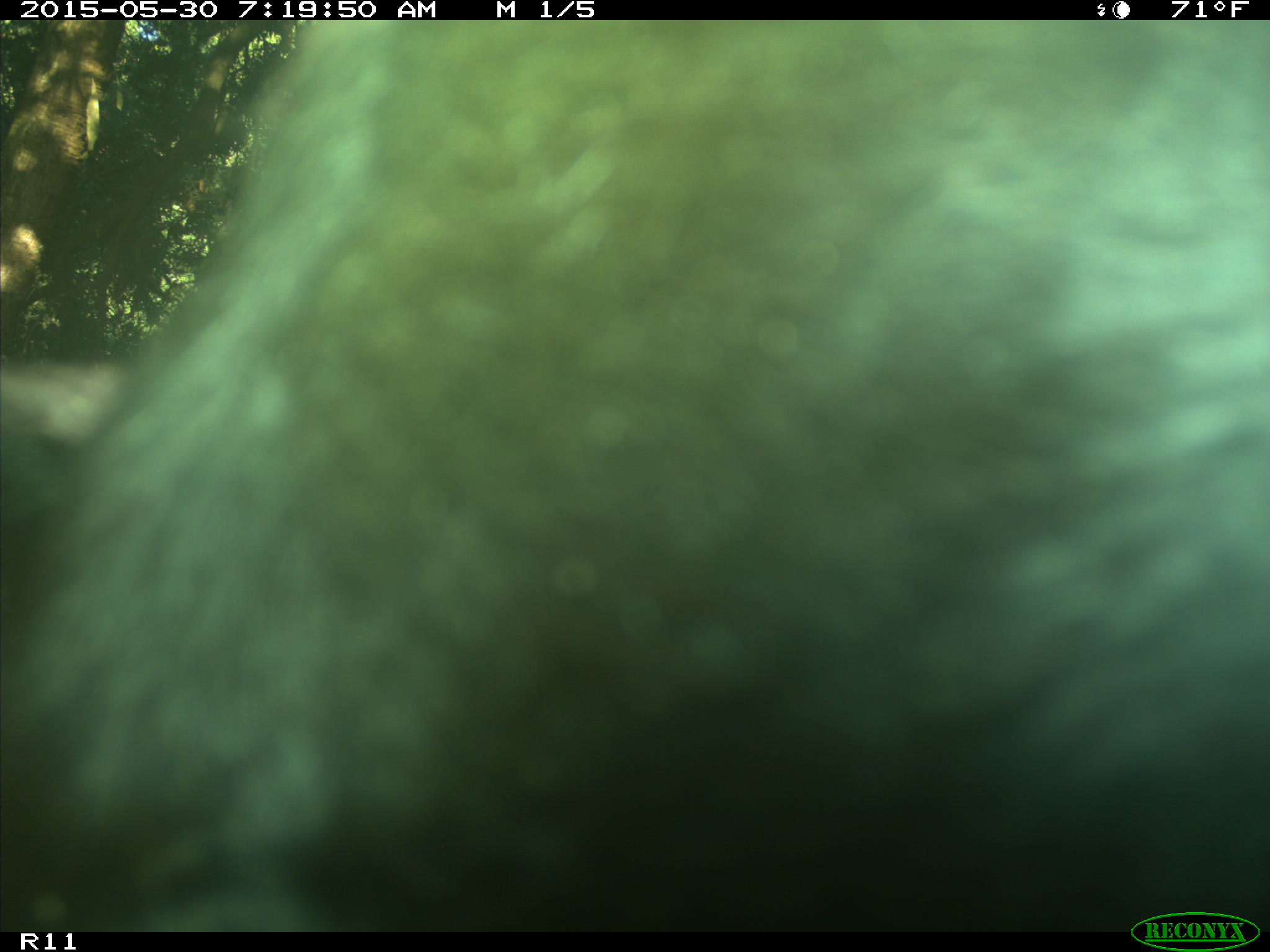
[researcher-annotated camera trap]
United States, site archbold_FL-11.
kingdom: Animalia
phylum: Chordata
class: Mammalia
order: Artiodactyla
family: Bovidae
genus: Bos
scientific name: Bos taurus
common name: domestic cow